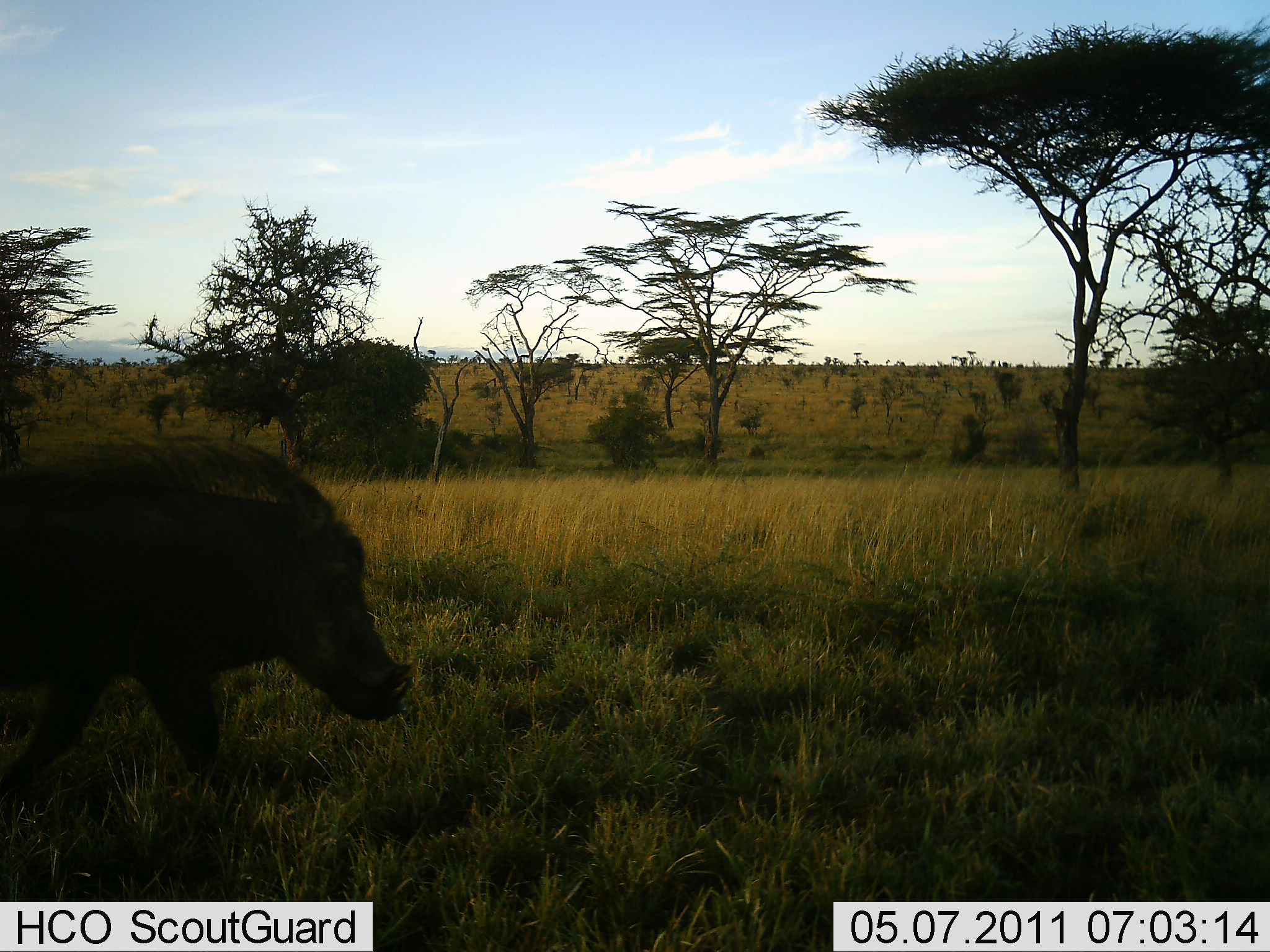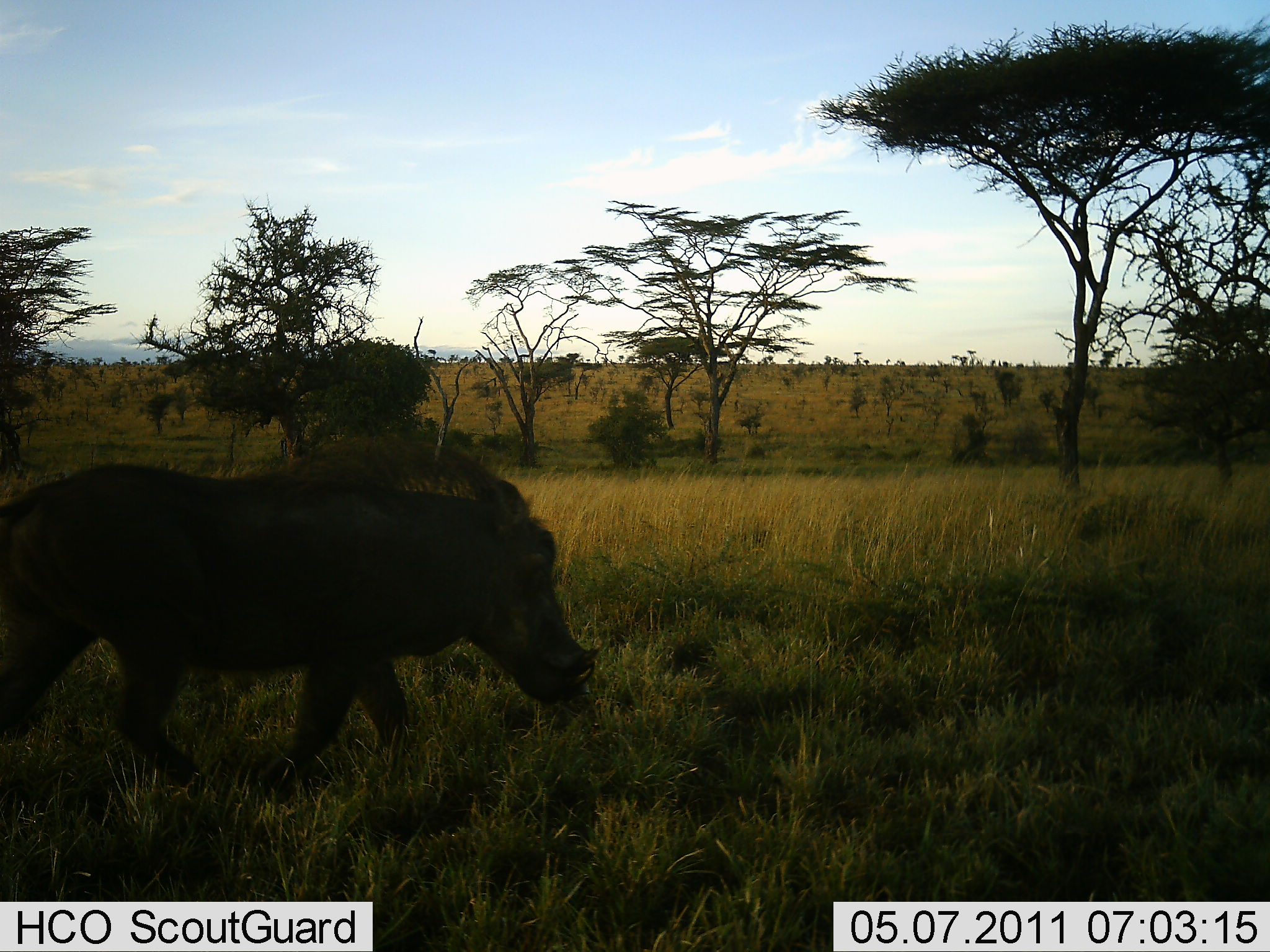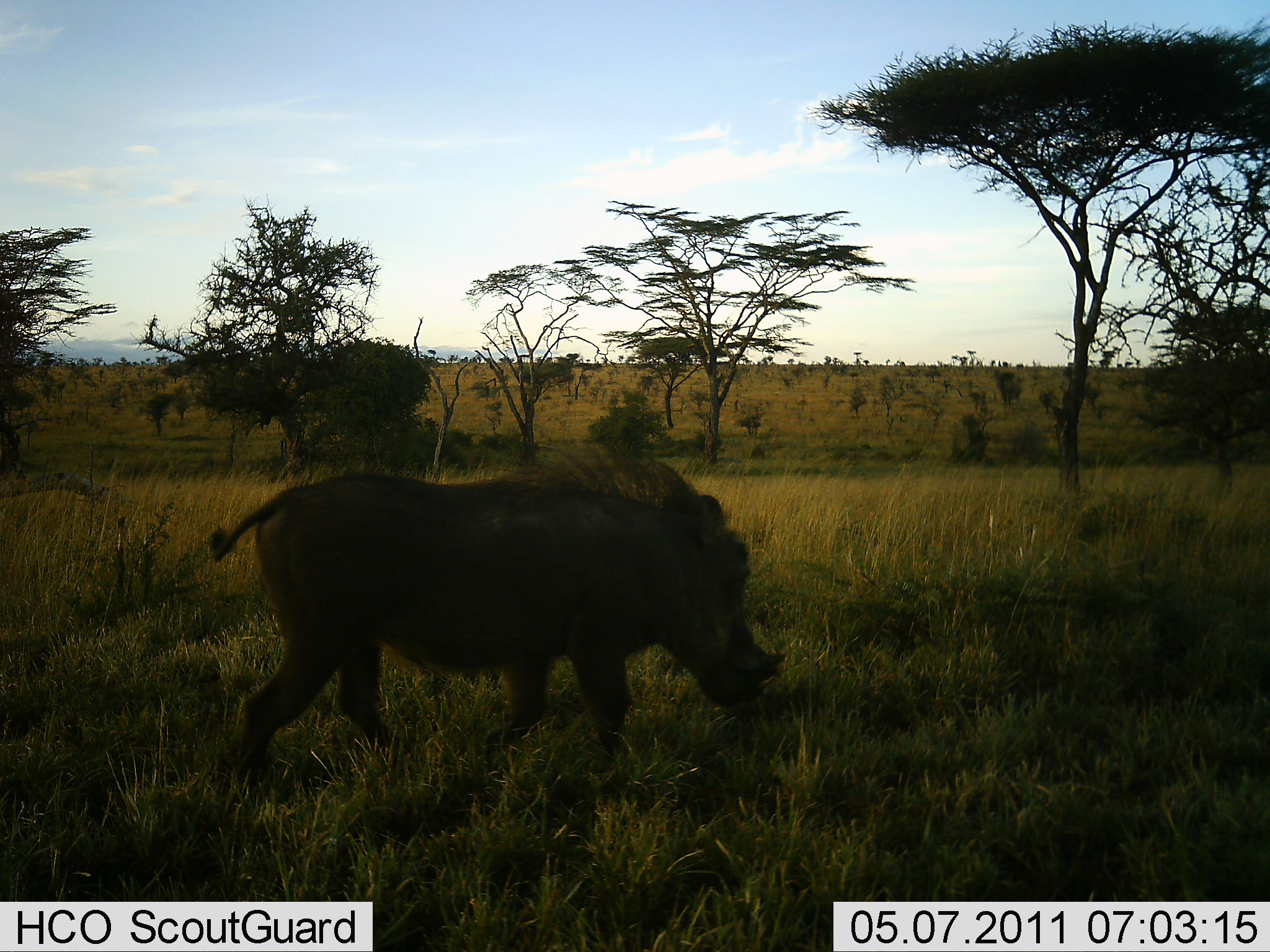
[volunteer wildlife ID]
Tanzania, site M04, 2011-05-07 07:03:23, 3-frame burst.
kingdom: Animalia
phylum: Chordata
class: Mammalia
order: Artiodactyla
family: Suidae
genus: Phacochoerus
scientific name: Phacochoerus africanus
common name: warthog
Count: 1.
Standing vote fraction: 0%.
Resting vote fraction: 0%.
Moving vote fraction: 100%.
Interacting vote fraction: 0%.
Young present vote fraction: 0%.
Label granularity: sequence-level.